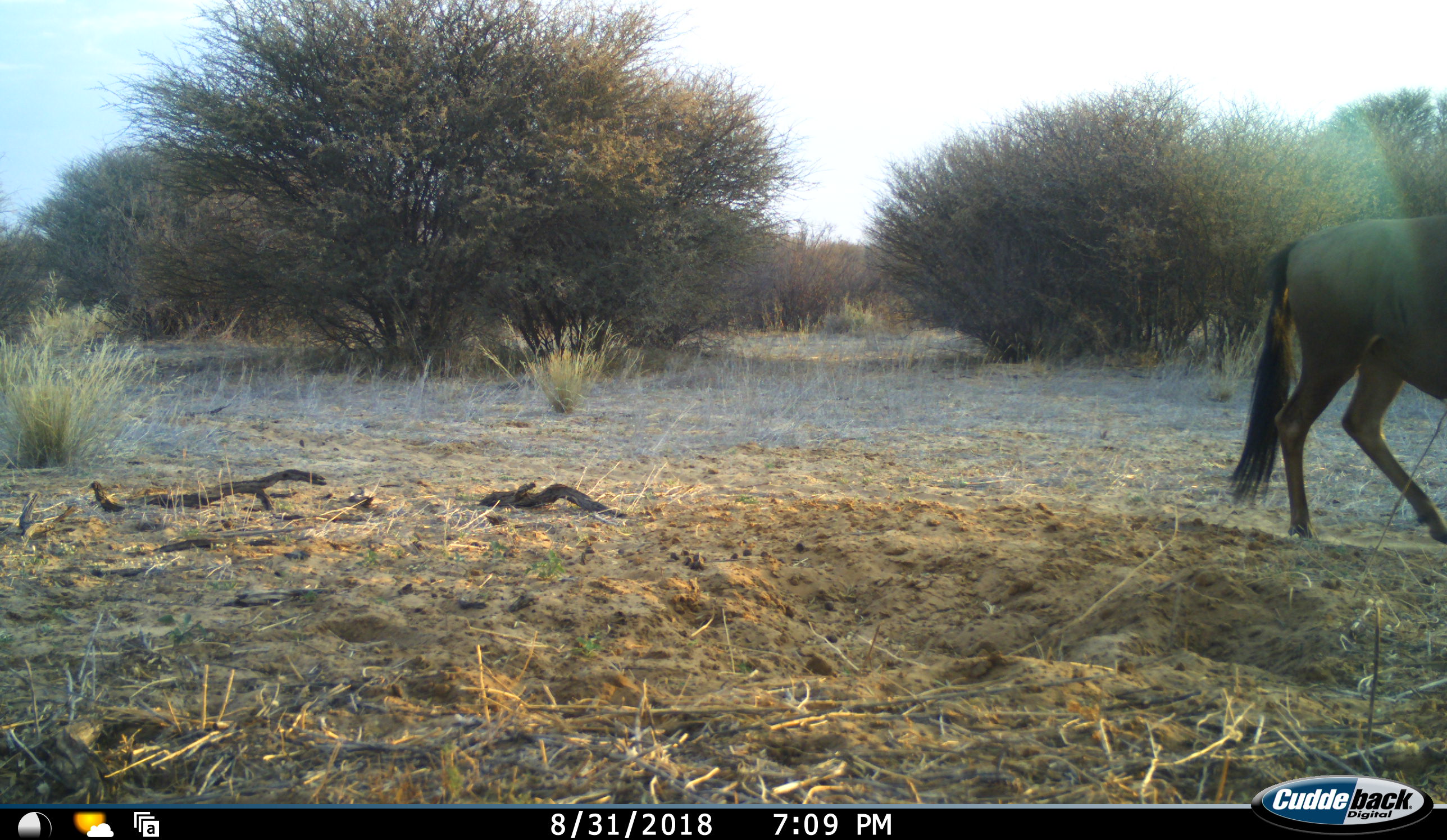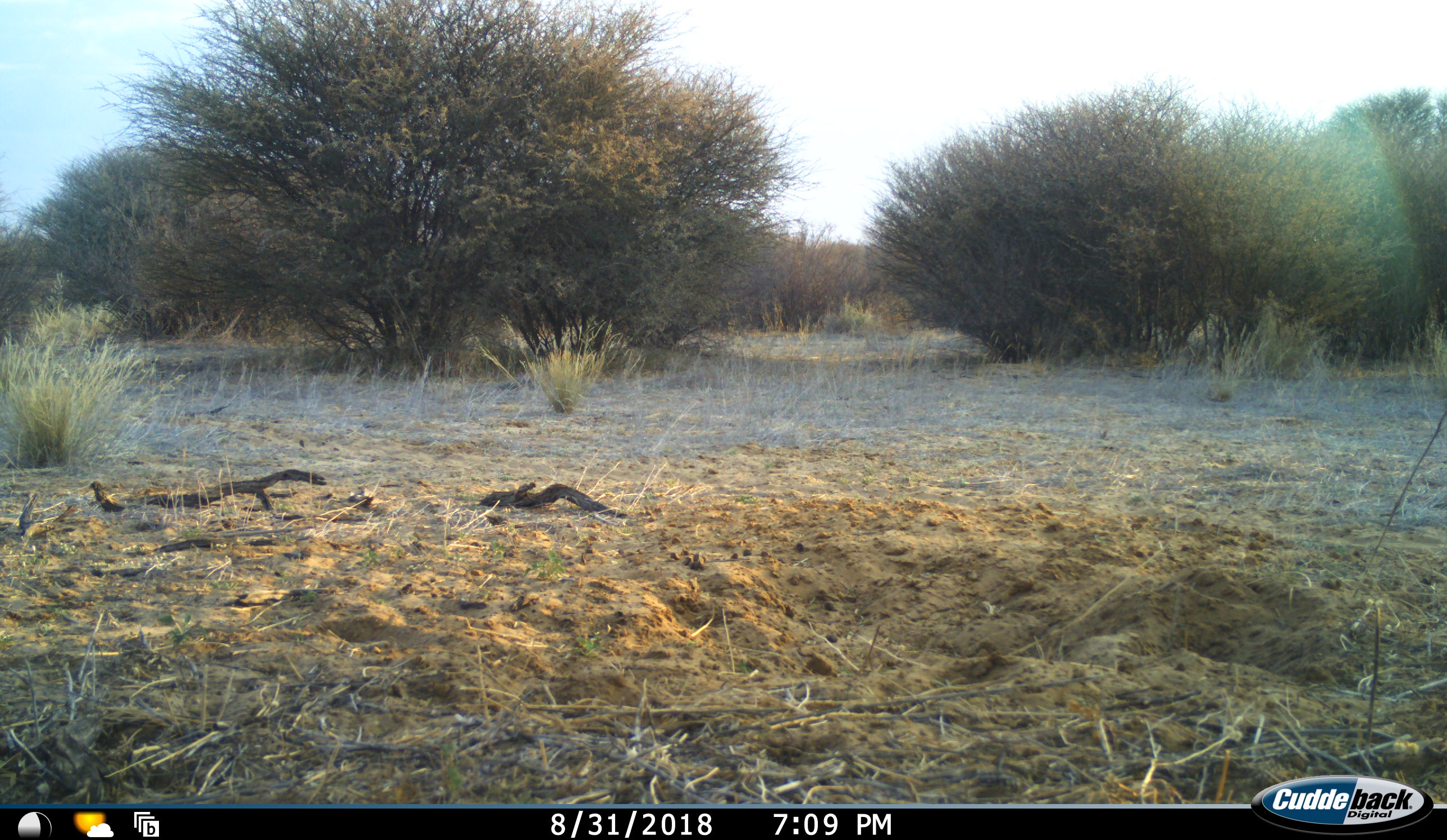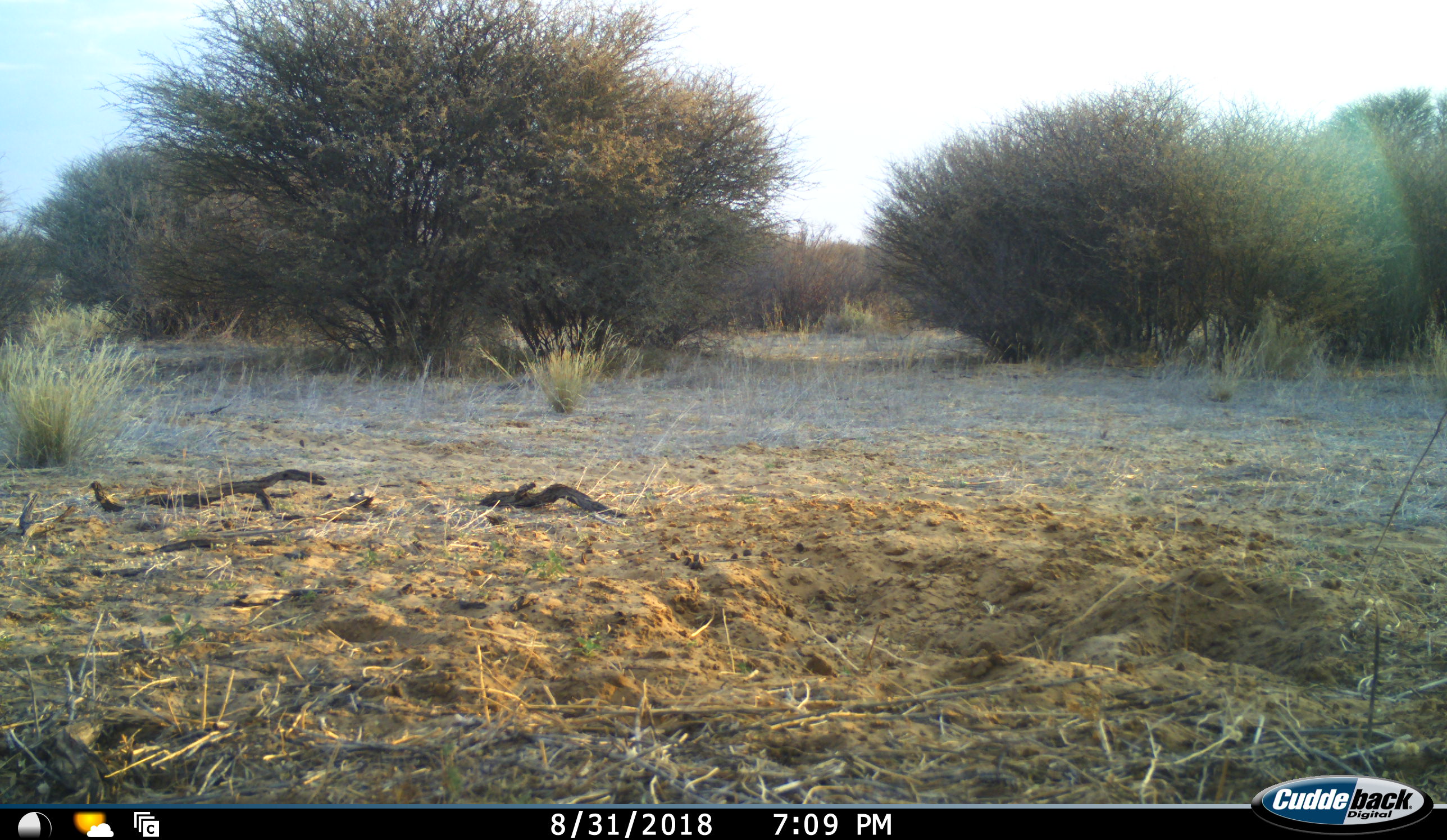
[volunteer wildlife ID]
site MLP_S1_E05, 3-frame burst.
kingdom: Animalia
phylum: Chordata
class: Mammalia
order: Artiodactyla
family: Bovidae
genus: Connochaetes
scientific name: Connochaetes taurinus taurinus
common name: blue wildebeest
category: wildebeestblue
Wildebeestblue (blue wildebeest) (Connochaetes taurinus taurinus), count 1. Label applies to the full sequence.